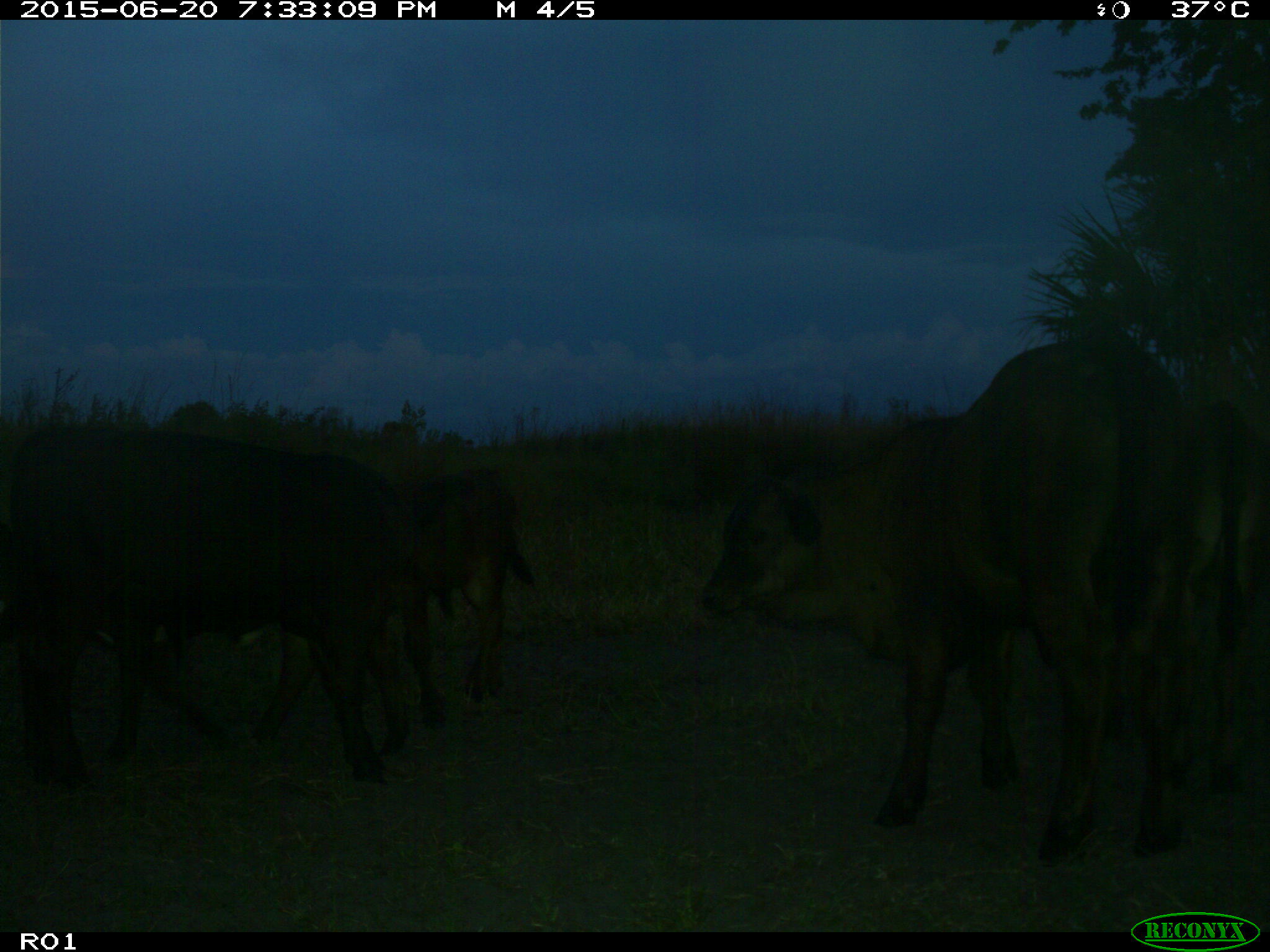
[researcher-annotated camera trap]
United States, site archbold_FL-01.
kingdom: Animalia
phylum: Chordata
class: Mammalia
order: Artiodactyla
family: Bovidae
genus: Bos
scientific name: Bos taurus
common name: domestic cow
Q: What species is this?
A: Bos taurus (domestic cow).